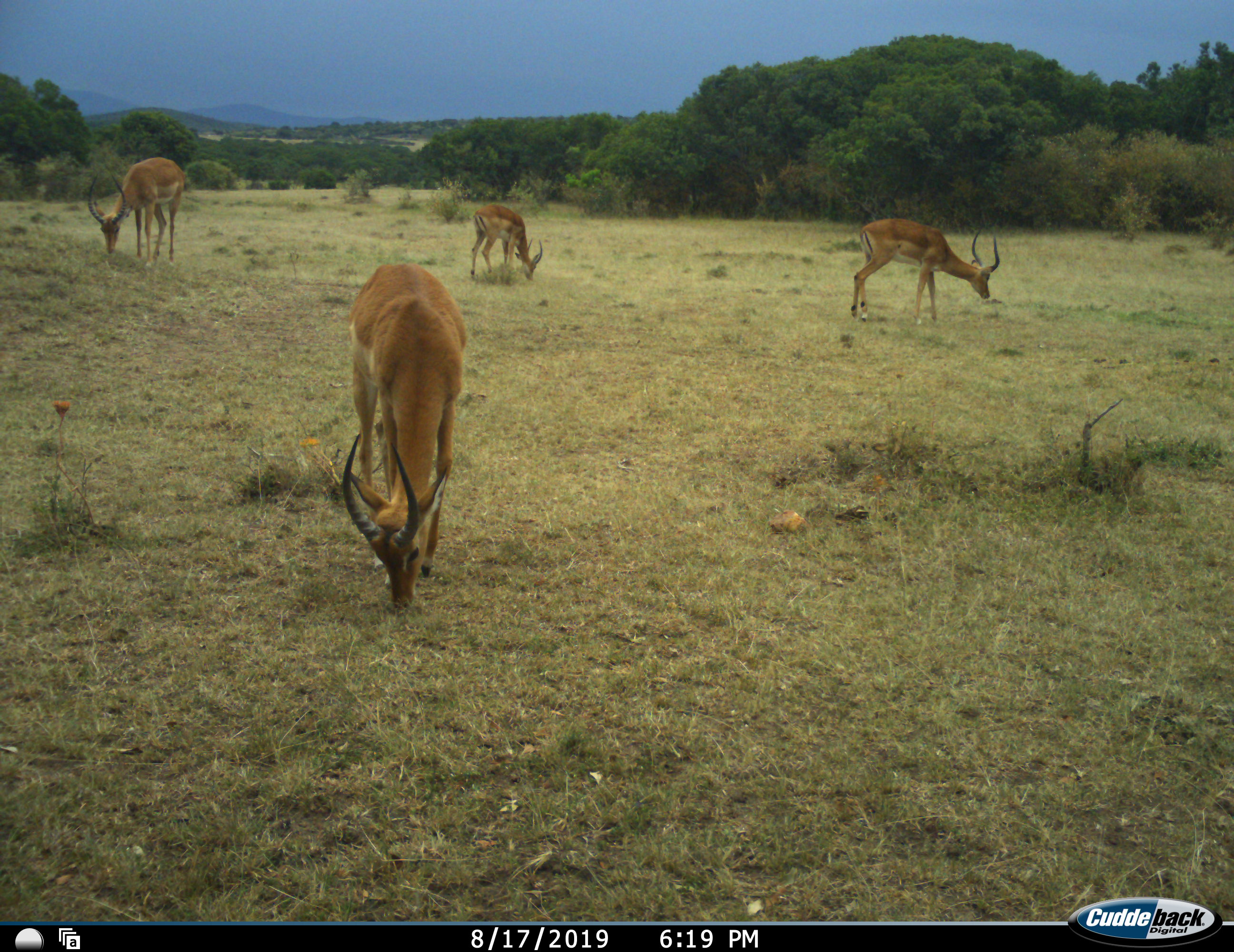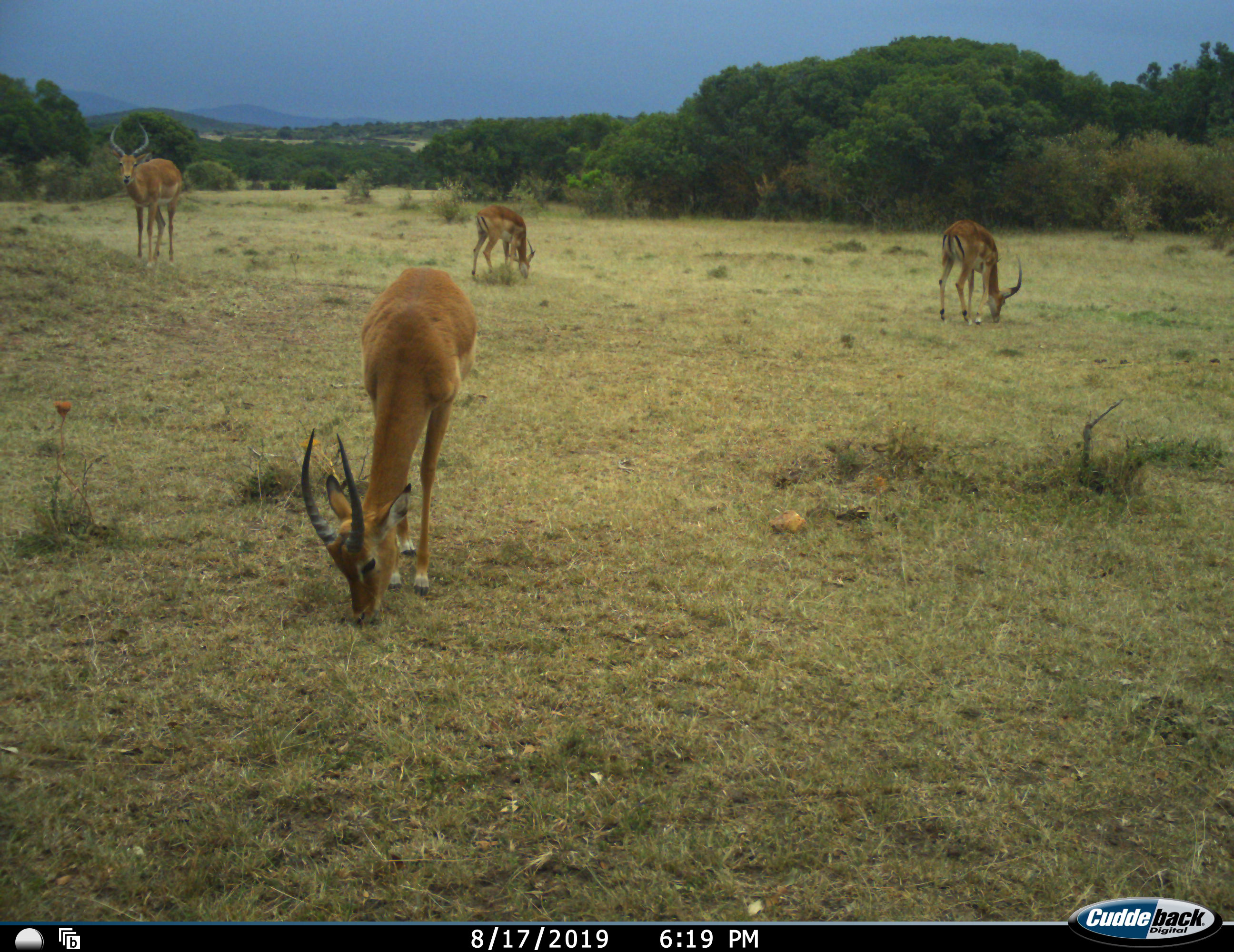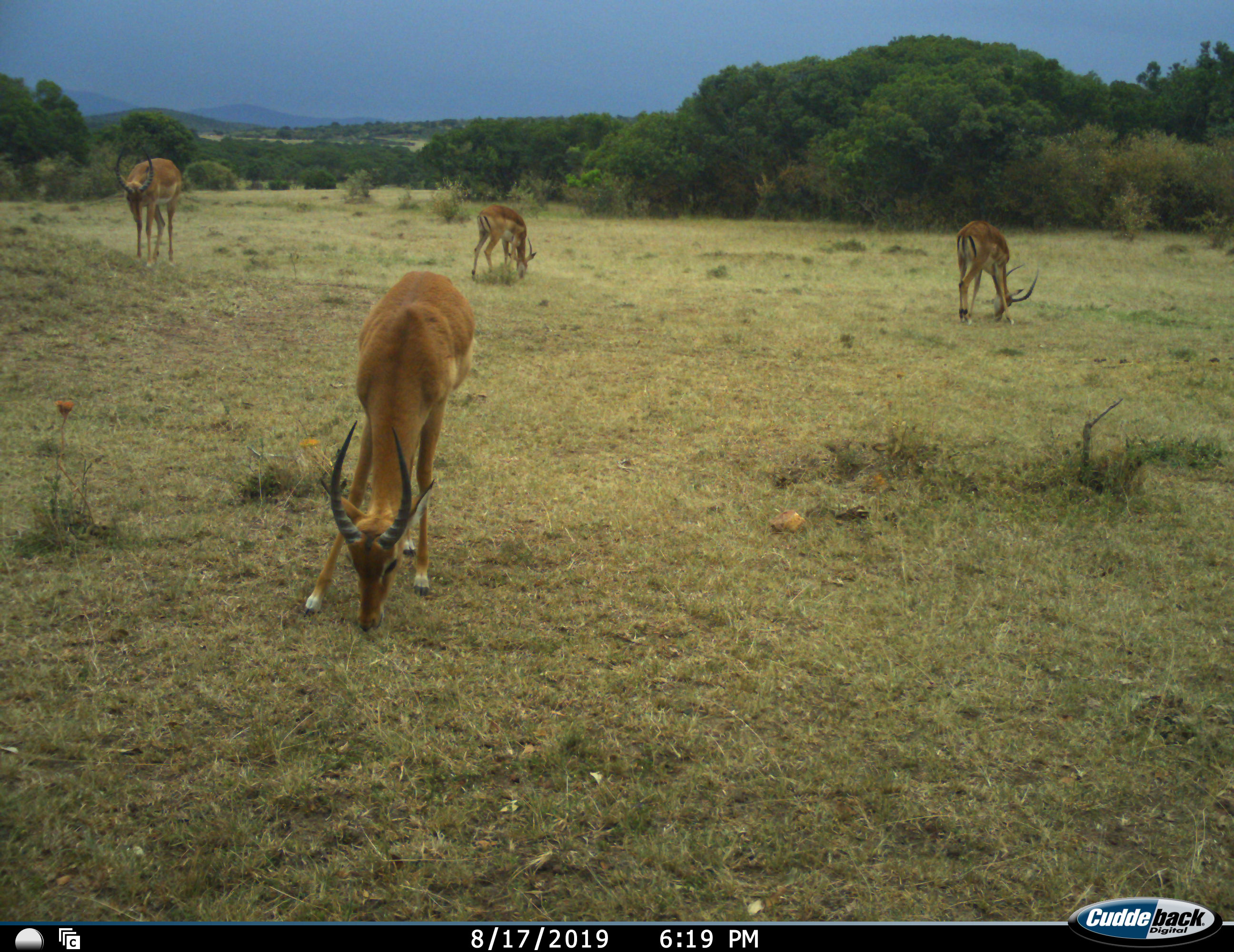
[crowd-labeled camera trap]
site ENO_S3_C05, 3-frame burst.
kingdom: Animalia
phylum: Chordata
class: Mammalia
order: Artiodactyla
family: Bovidae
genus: Aepyceros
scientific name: Aepyceros melampus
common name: impala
Impala (Aepyceros melampus), count 4. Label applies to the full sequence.